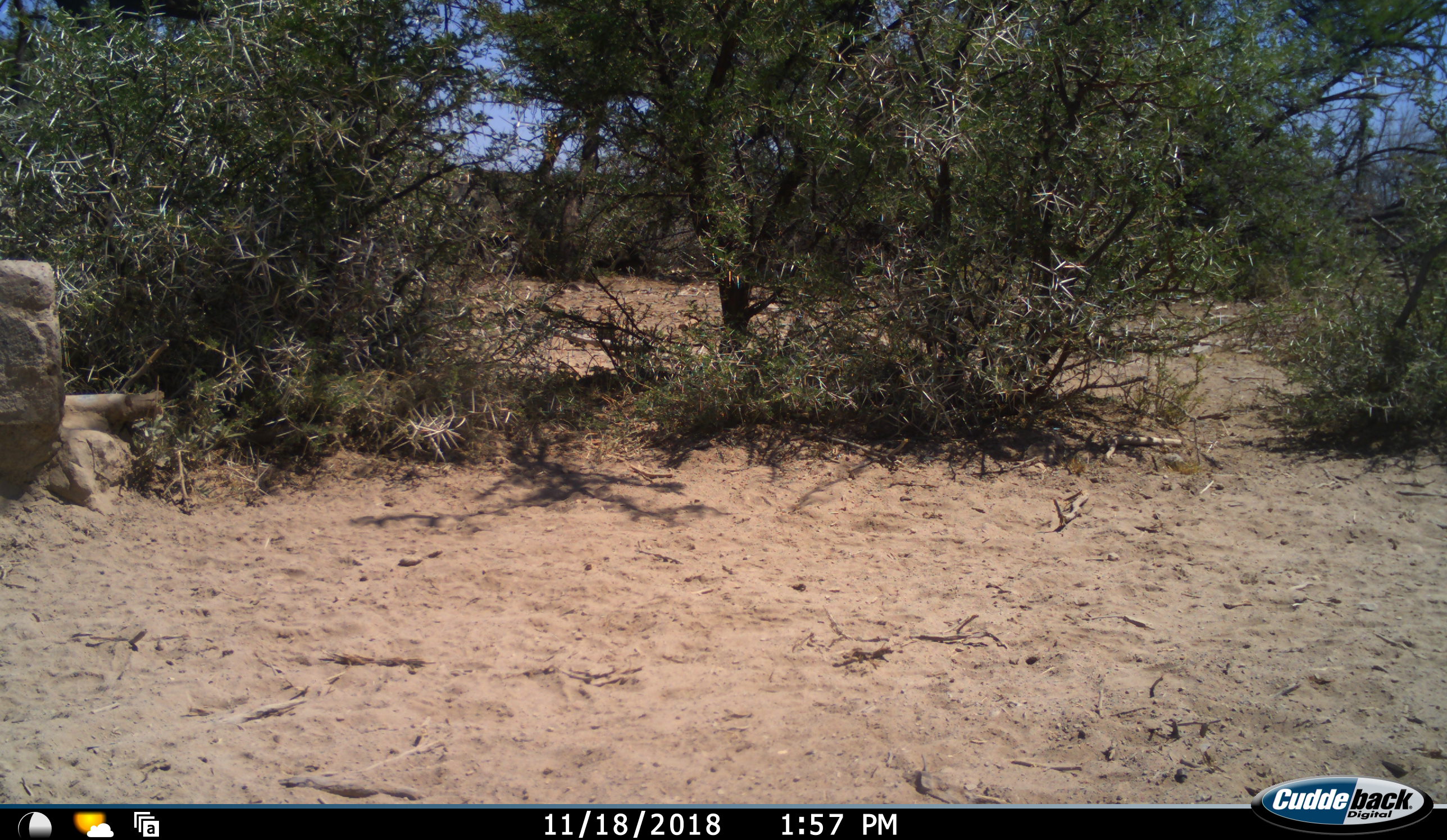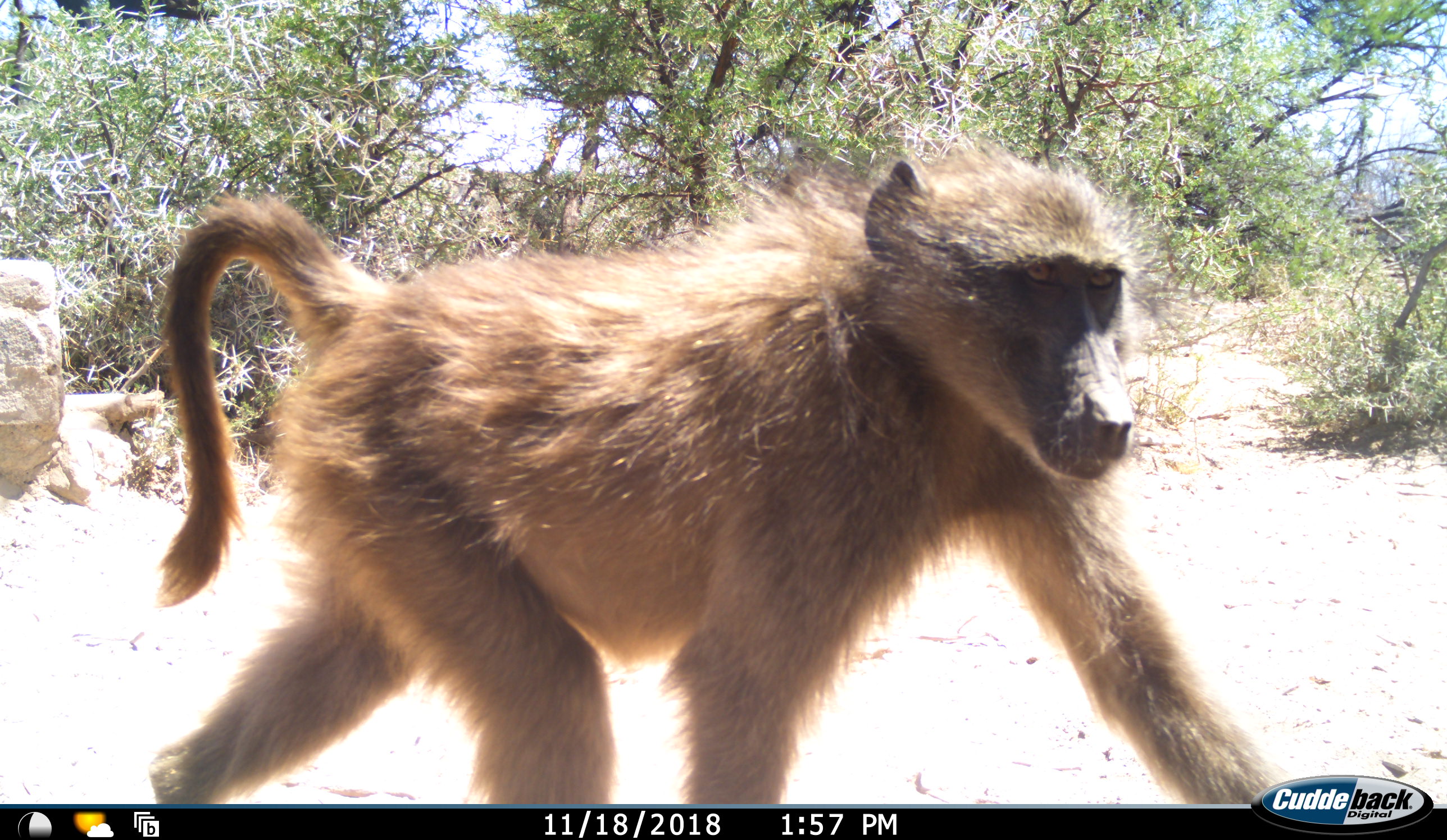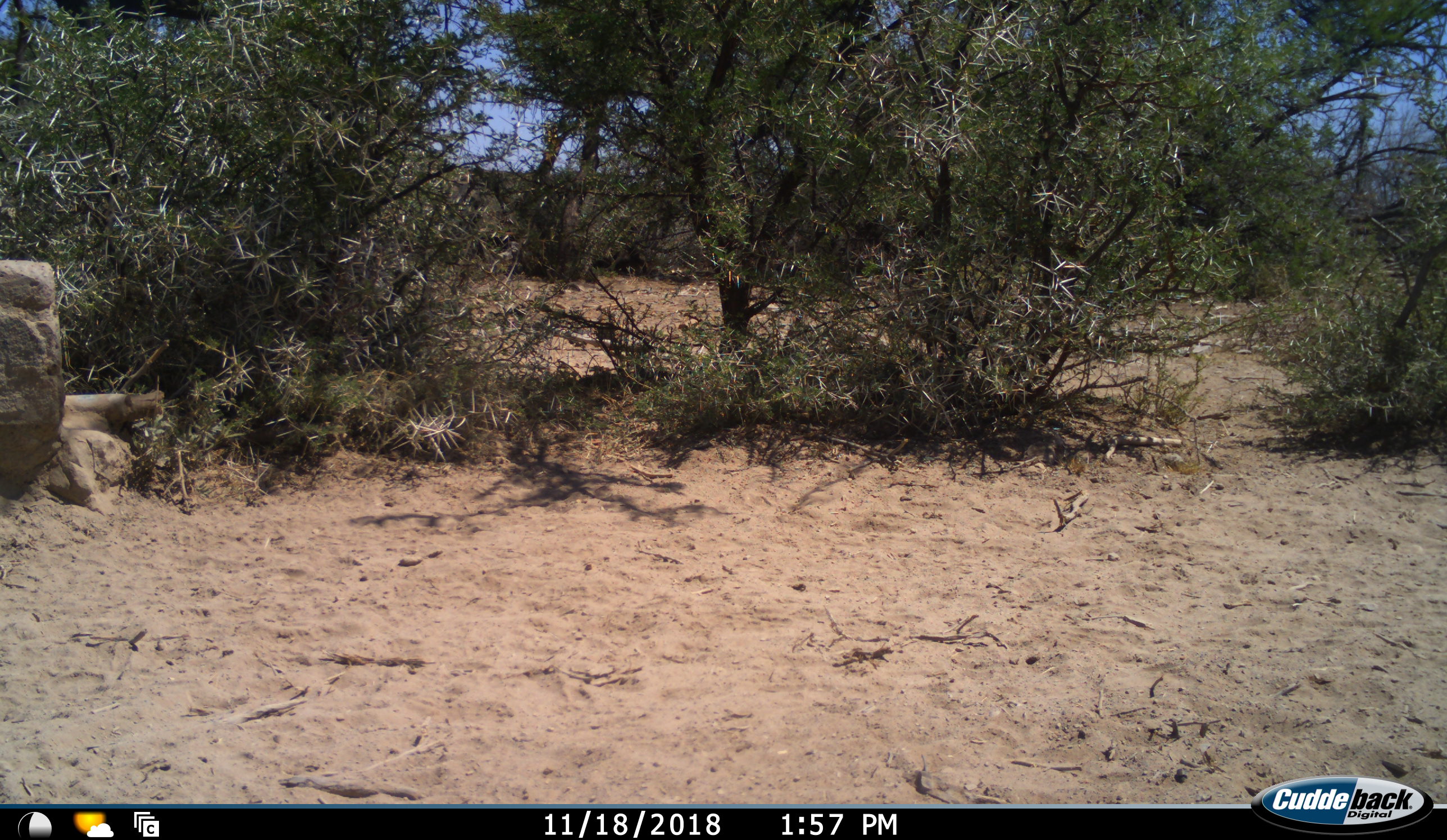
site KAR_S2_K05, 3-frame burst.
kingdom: Animalia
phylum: Chordata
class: Mammalia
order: Primates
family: Cercopithecidae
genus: Papio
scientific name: Papio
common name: baboon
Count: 1.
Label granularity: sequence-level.